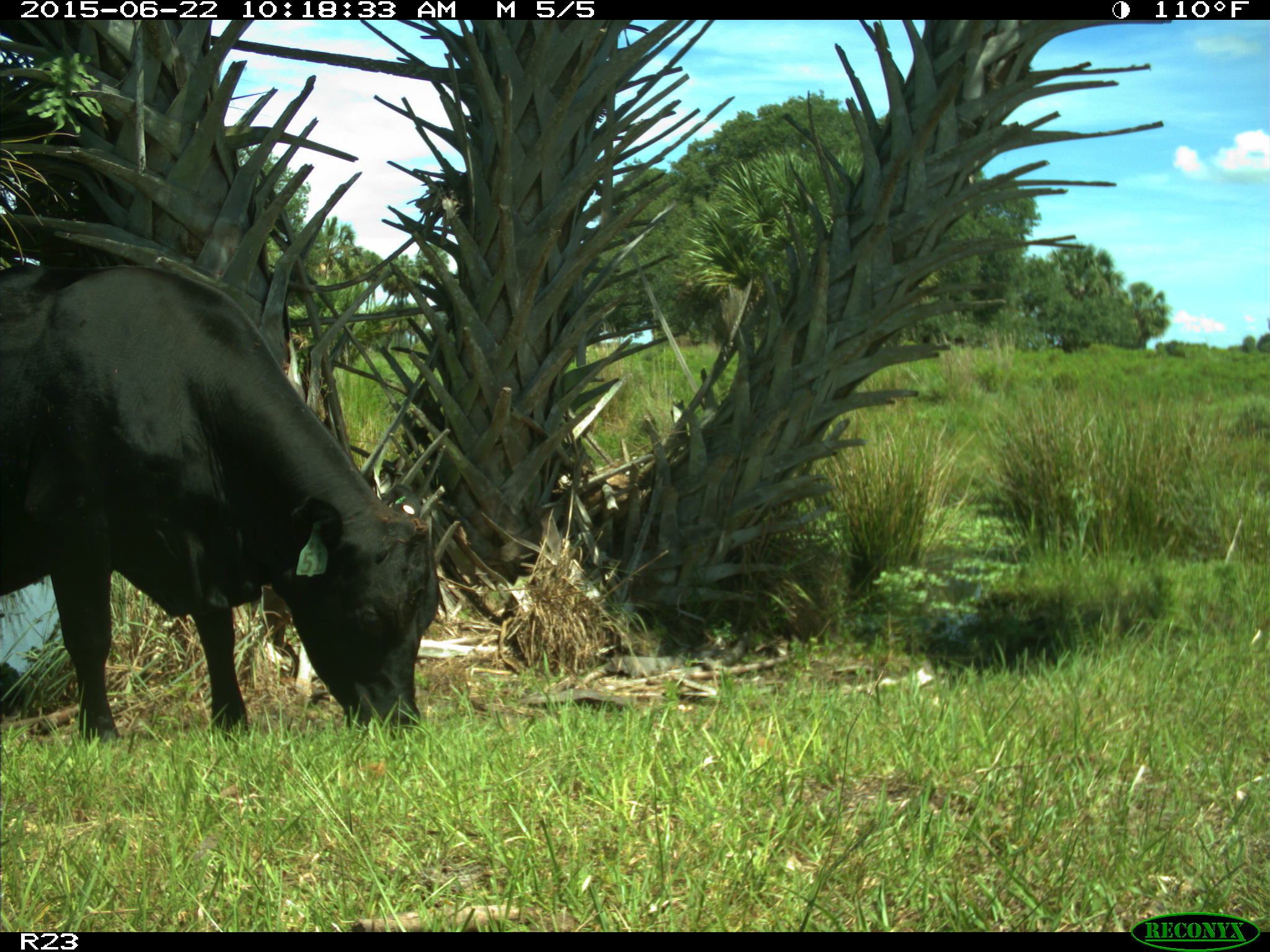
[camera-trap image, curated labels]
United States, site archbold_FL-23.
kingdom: Animalia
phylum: Chordata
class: Mammalia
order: Artiodactyla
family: Bovidae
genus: Bos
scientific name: Bos taurus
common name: domestic cow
Bos taurus (domestic cow).